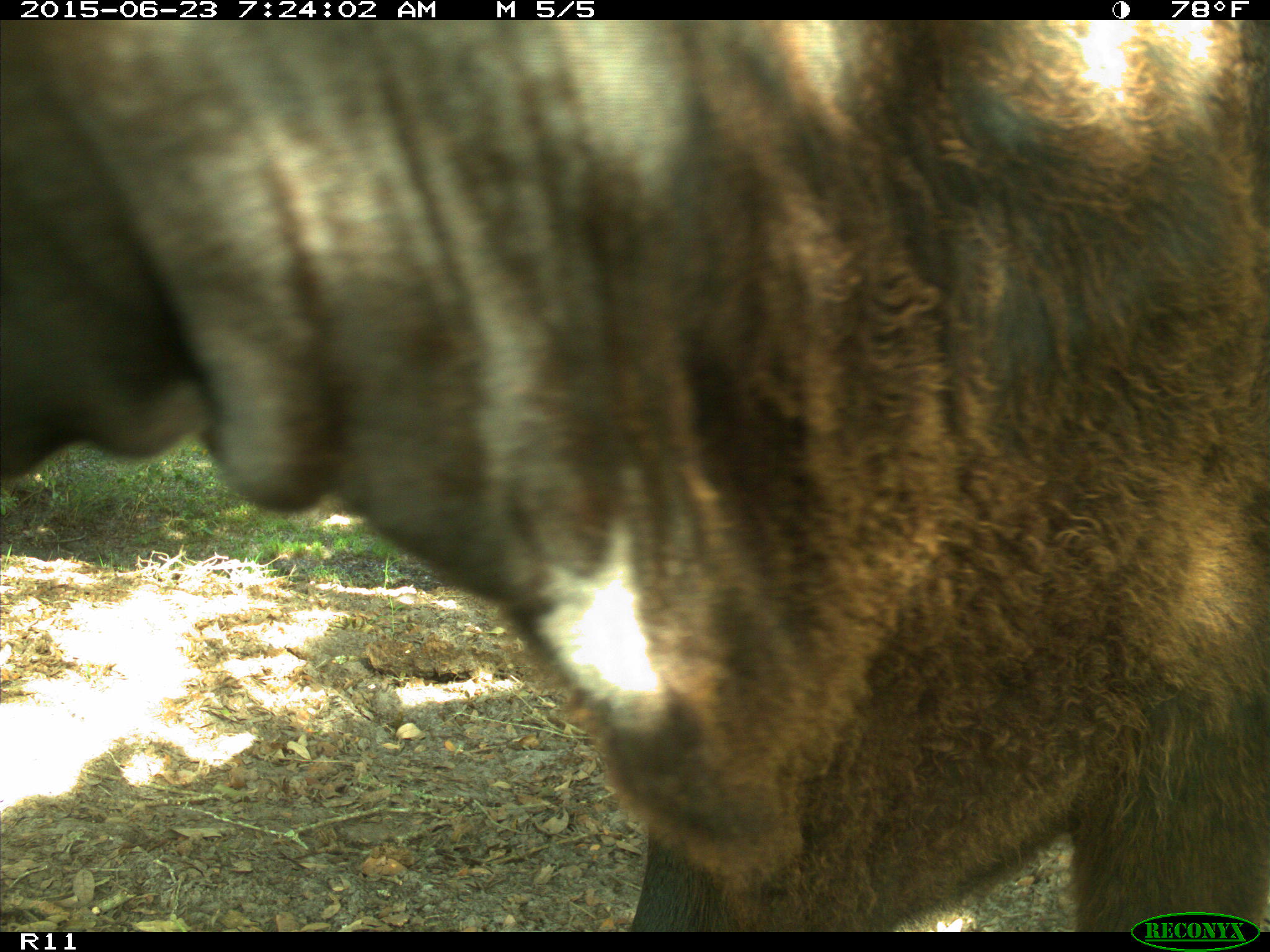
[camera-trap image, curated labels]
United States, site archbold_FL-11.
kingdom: Animalia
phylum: Chordata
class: Mammalia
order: Artiodactyla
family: Bovidae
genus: Bos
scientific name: Bos taurus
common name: domestic cow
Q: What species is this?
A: Bos taurus (domestic cow).